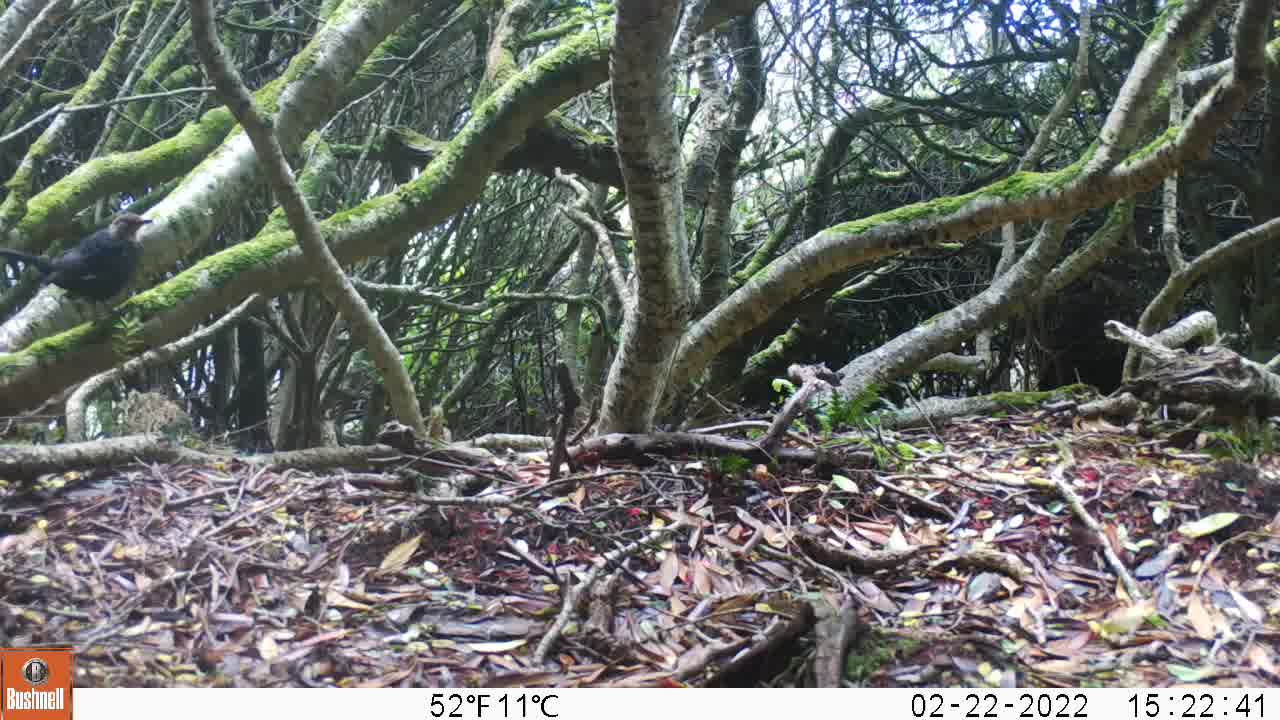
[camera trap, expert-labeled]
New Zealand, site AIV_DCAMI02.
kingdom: Animalia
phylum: Chordata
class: Aves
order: Passeriformes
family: Turdidae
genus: Turdus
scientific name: Turdus merula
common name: eurasian blackbird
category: blackbird